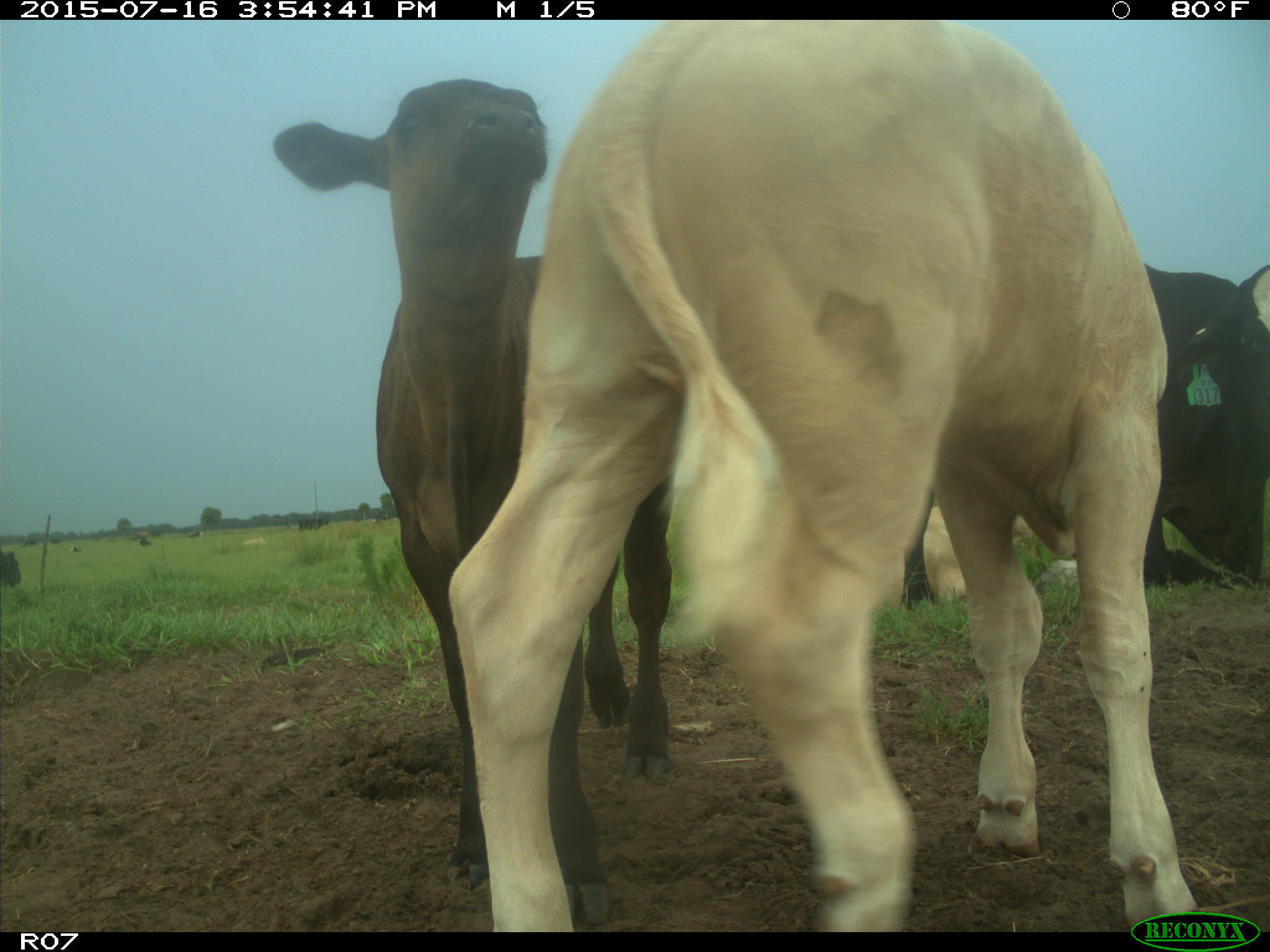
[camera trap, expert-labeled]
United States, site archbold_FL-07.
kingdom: Animalia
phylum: Chordata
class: Mammalia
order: Artiodactyla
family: Bovidae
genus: Bos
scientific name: Bos taurus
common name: domestic cow